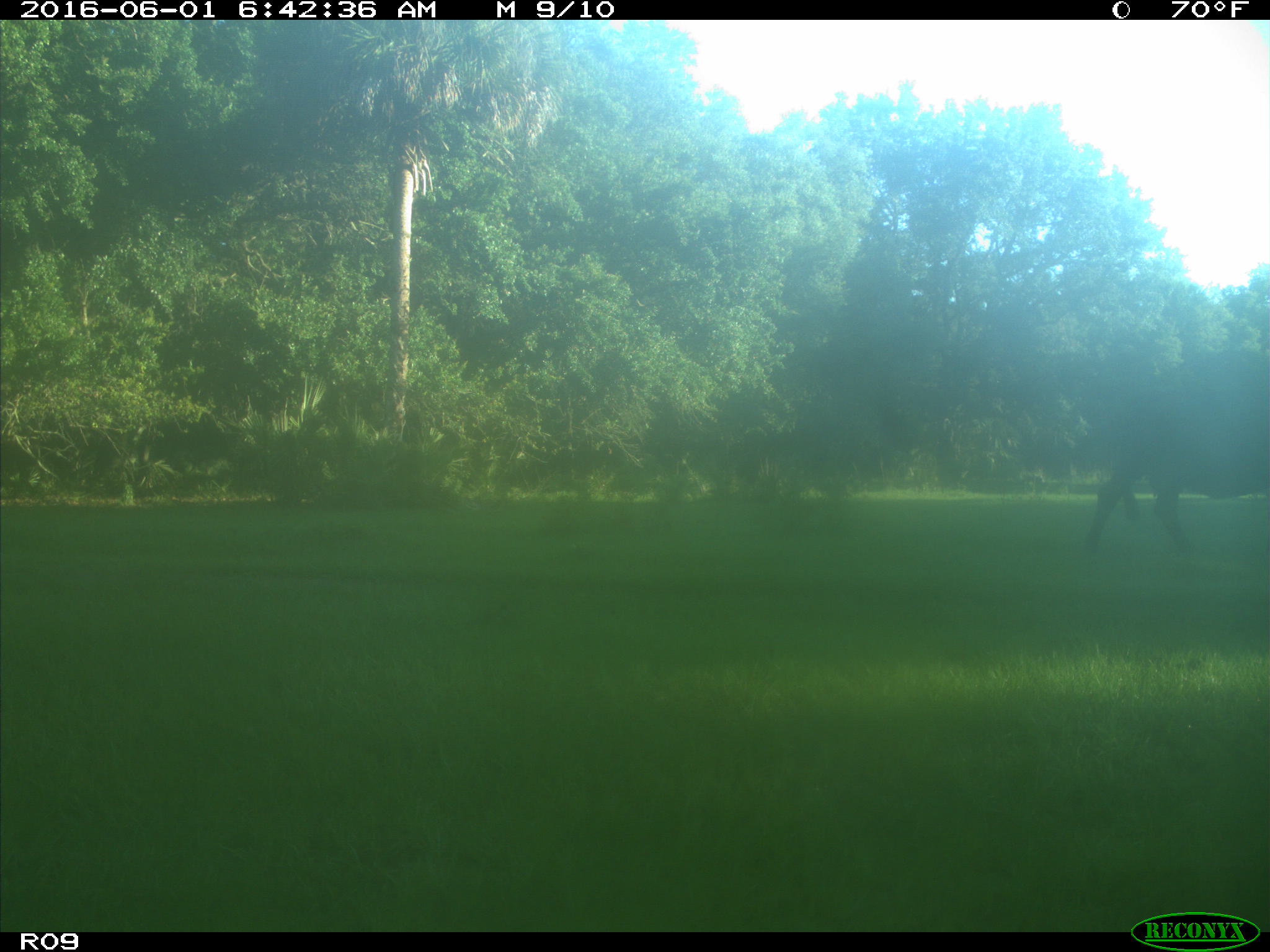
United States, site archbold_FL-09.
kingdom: Animalia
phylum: Chordata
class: Mammalia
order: Artiodactyla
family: Bovidae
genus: Bos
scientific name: Bos taurus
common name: domestic cow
Bos taurus (domestic cow).